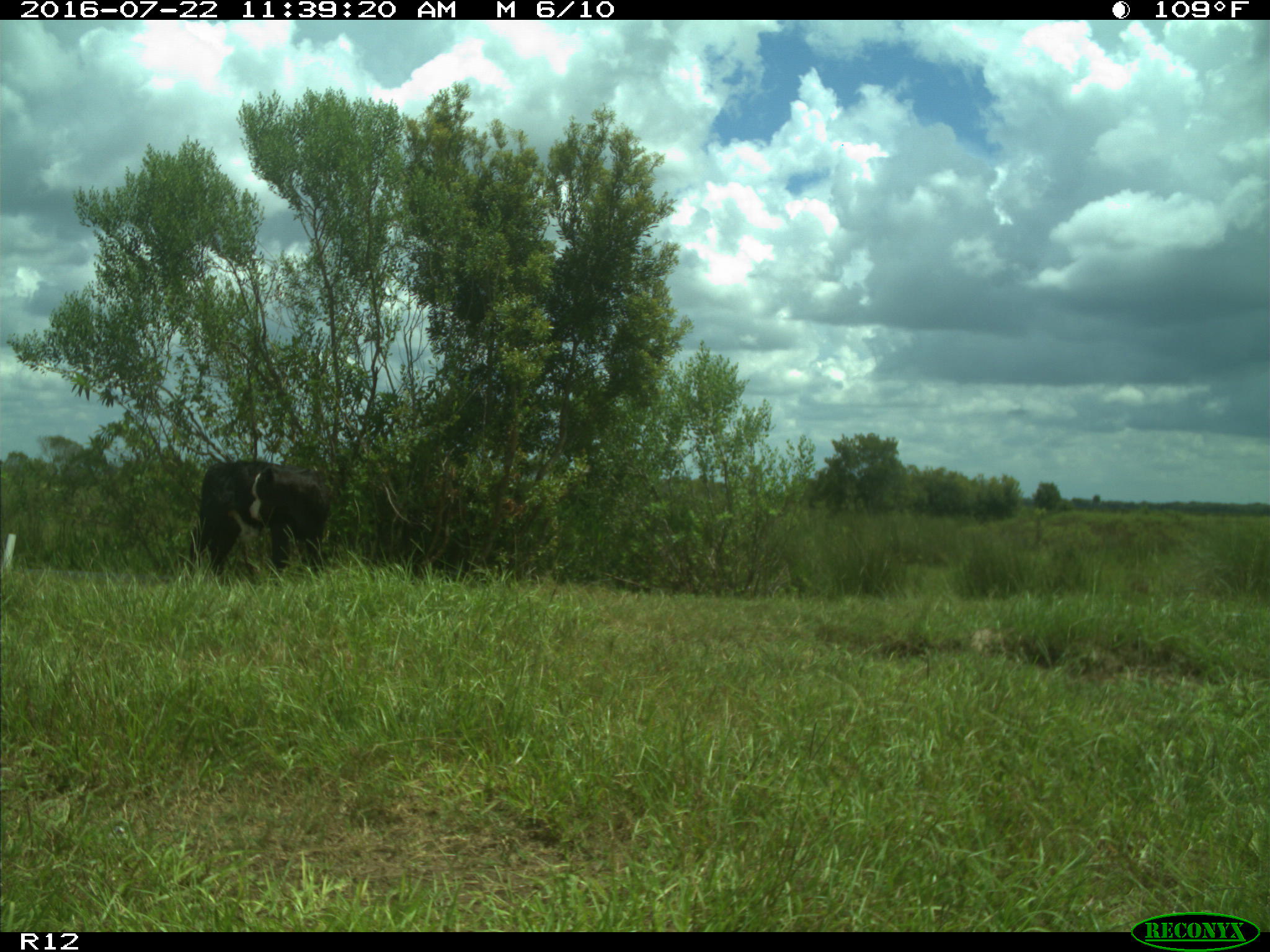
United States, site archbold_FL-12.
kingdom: Animalia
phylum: Chordata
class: Mammalia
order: Artiodactyla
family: Bovidae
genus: Bos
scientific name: Bos taurus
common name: domestic cow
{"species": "Bos taurus (domestic cow)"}